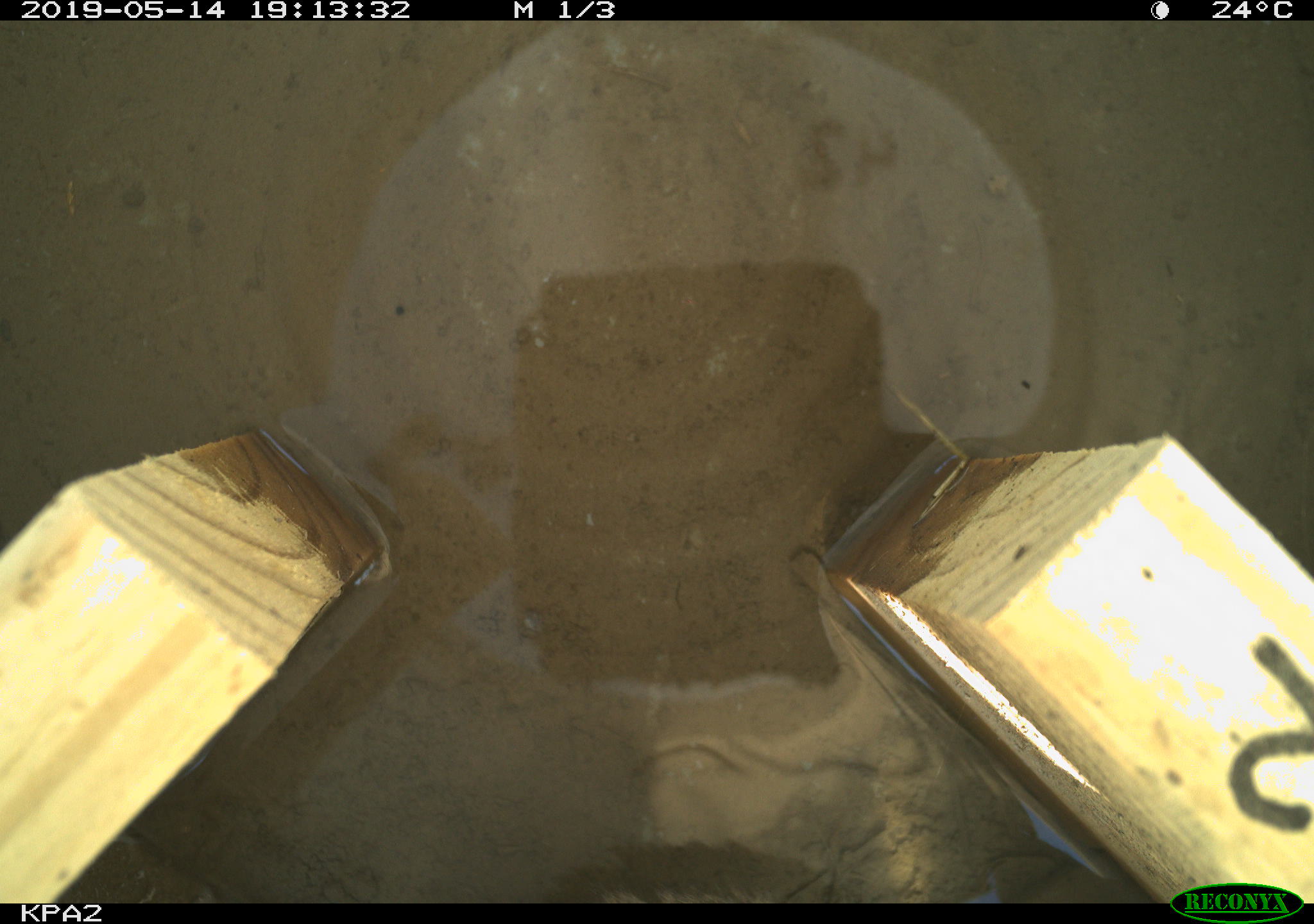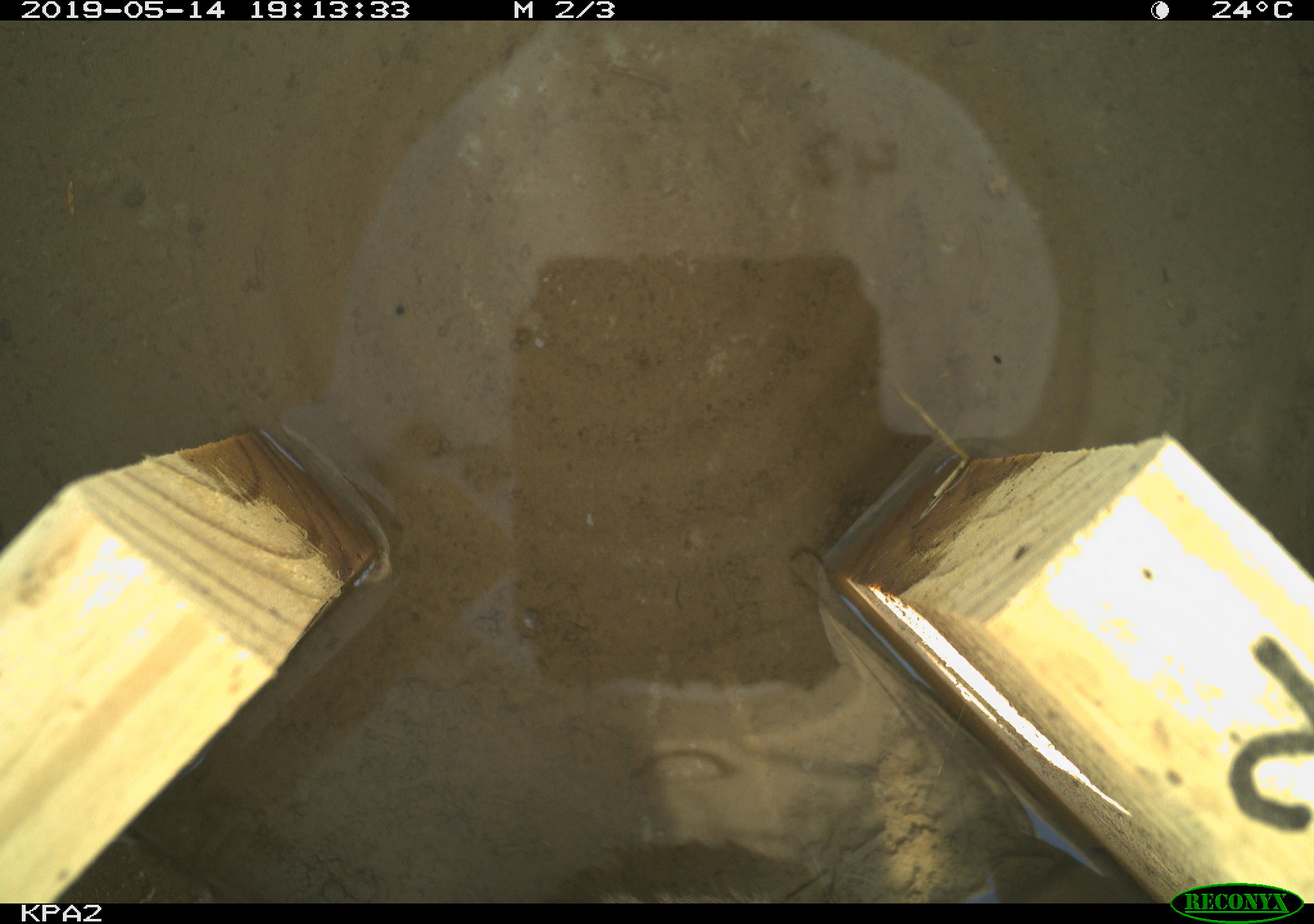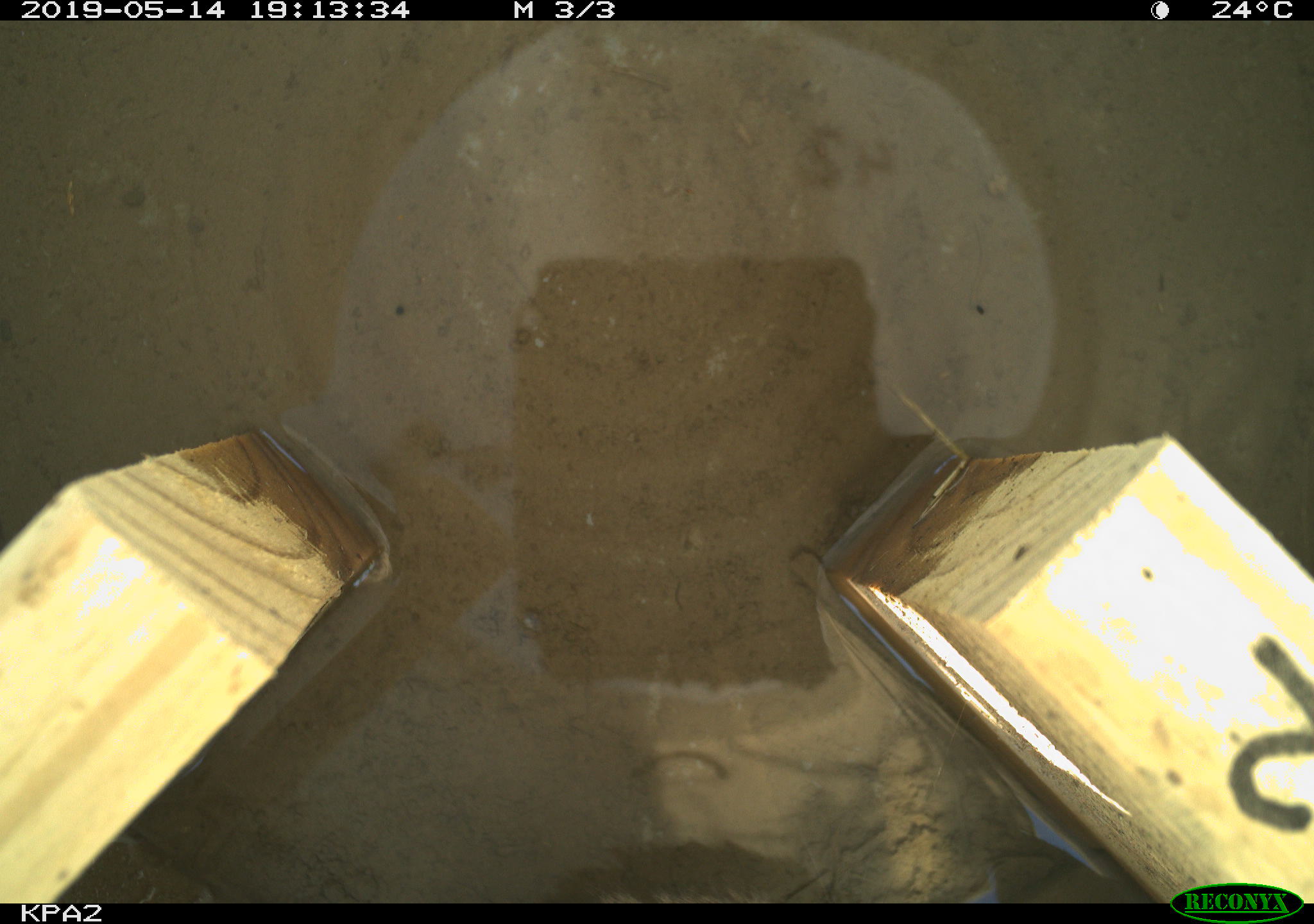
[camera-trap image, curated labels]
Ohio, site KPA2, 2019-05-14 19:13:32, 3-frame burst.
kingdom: Animalia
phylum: Chordata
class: Mammalia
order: Rodentia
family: Cricetidae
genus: Microtus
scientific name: Microtus pennsylvanicus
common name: meadow vole